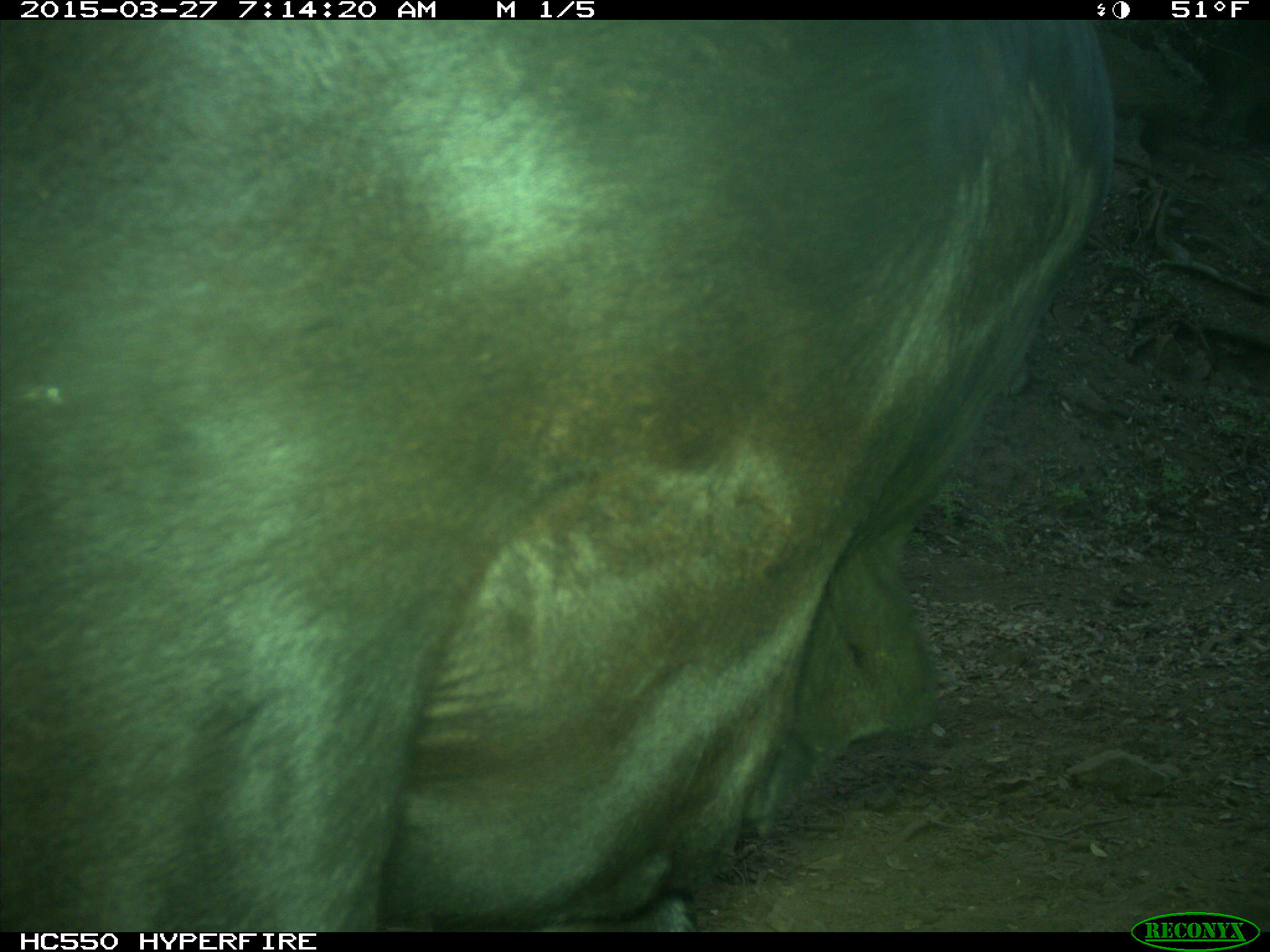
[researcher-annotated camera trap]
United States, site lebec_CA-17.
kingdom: Animalia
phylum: Chordata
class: Mammalia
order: Artiodactyla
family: Bovidae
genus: Bos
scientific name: Bos taurus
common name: domestic cow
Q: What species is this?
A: Bos taurus (domestic cow).